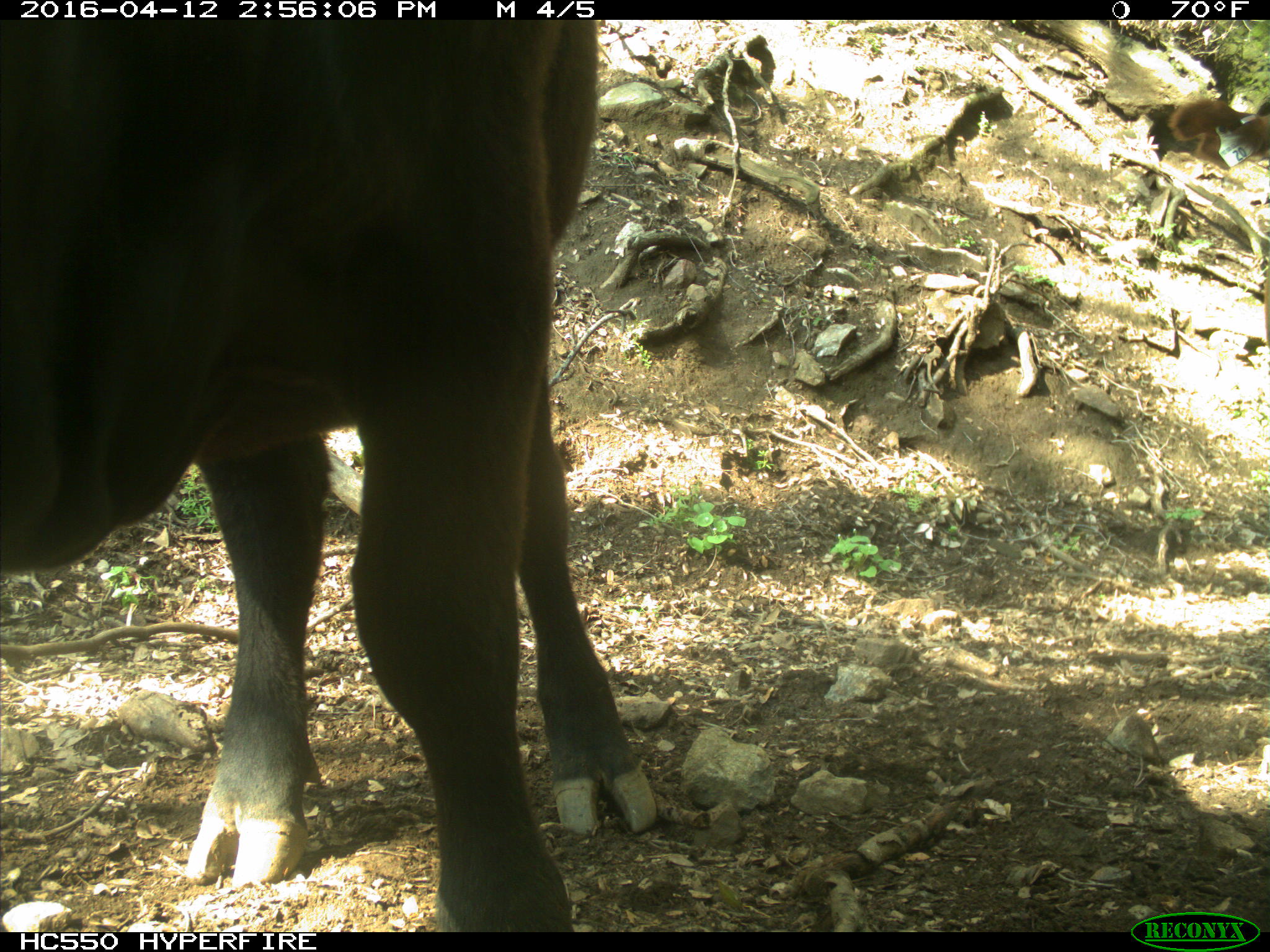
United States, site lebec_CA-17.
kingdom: Animalia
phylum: Chordata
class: Mammalia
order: Artiodactyla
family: Bovidae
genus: Bos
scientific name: Bos taurus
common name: domestic cow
Bos taurus (domestic cow).